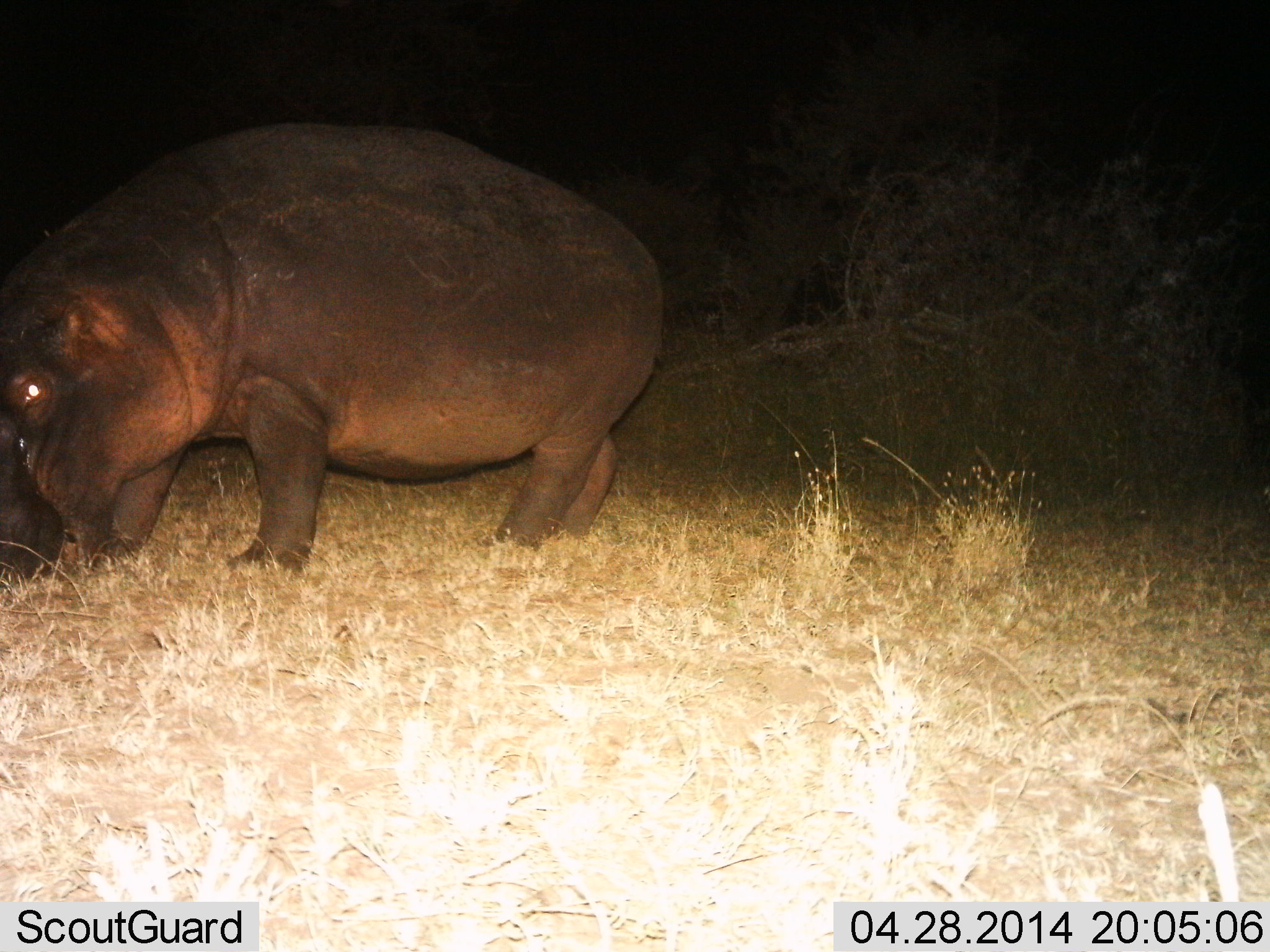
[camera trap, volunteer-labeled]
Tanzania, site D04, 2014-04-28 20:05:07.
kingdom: Animalia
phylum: Chordata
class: Mammalia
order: Artiodactyla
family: Hippopotamidae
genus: Hippopotamus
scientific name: Hippopotamus amphibius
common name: hippopotamus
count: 1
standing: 40%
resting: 0%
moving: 20%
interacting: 0%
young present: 0%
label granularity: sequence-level